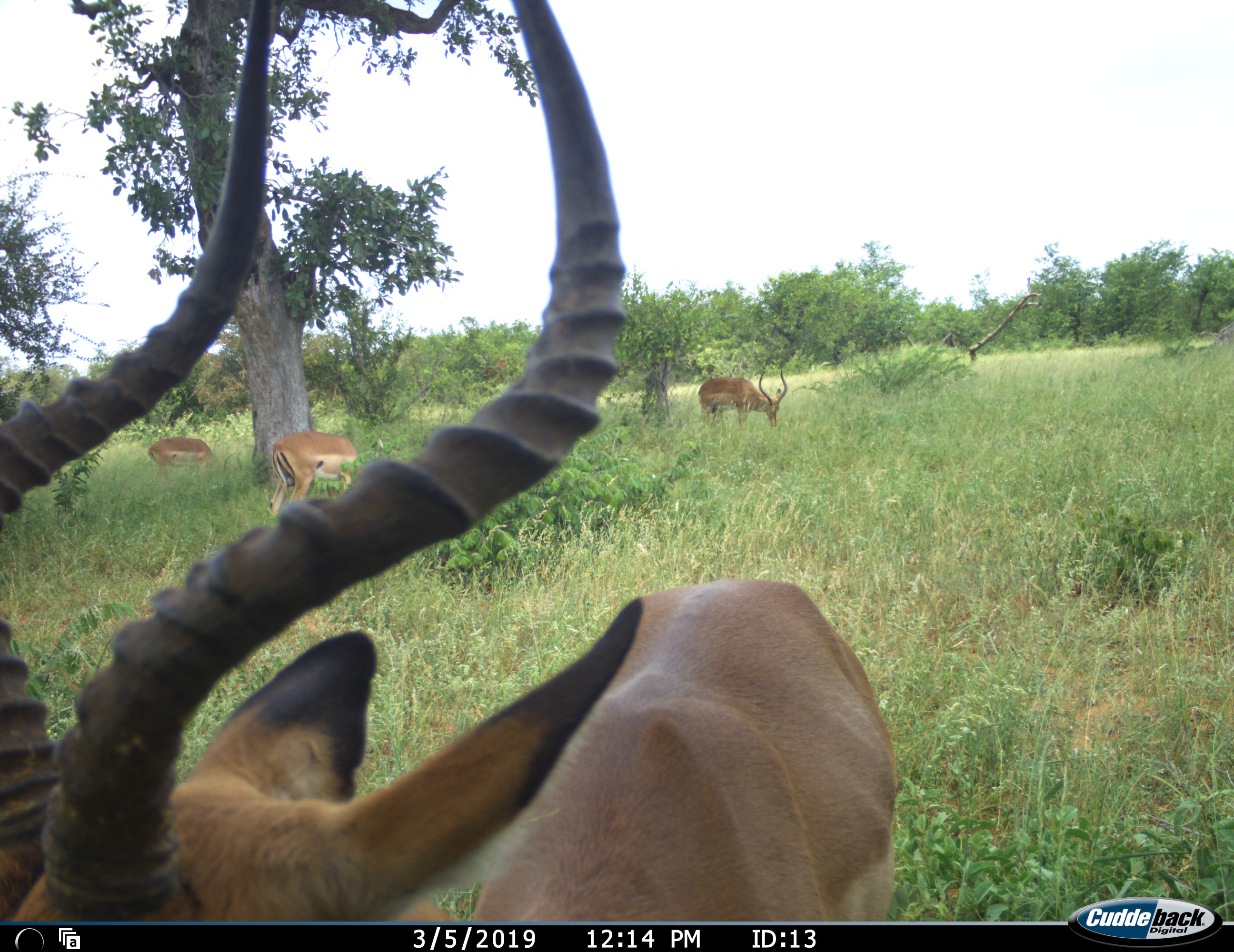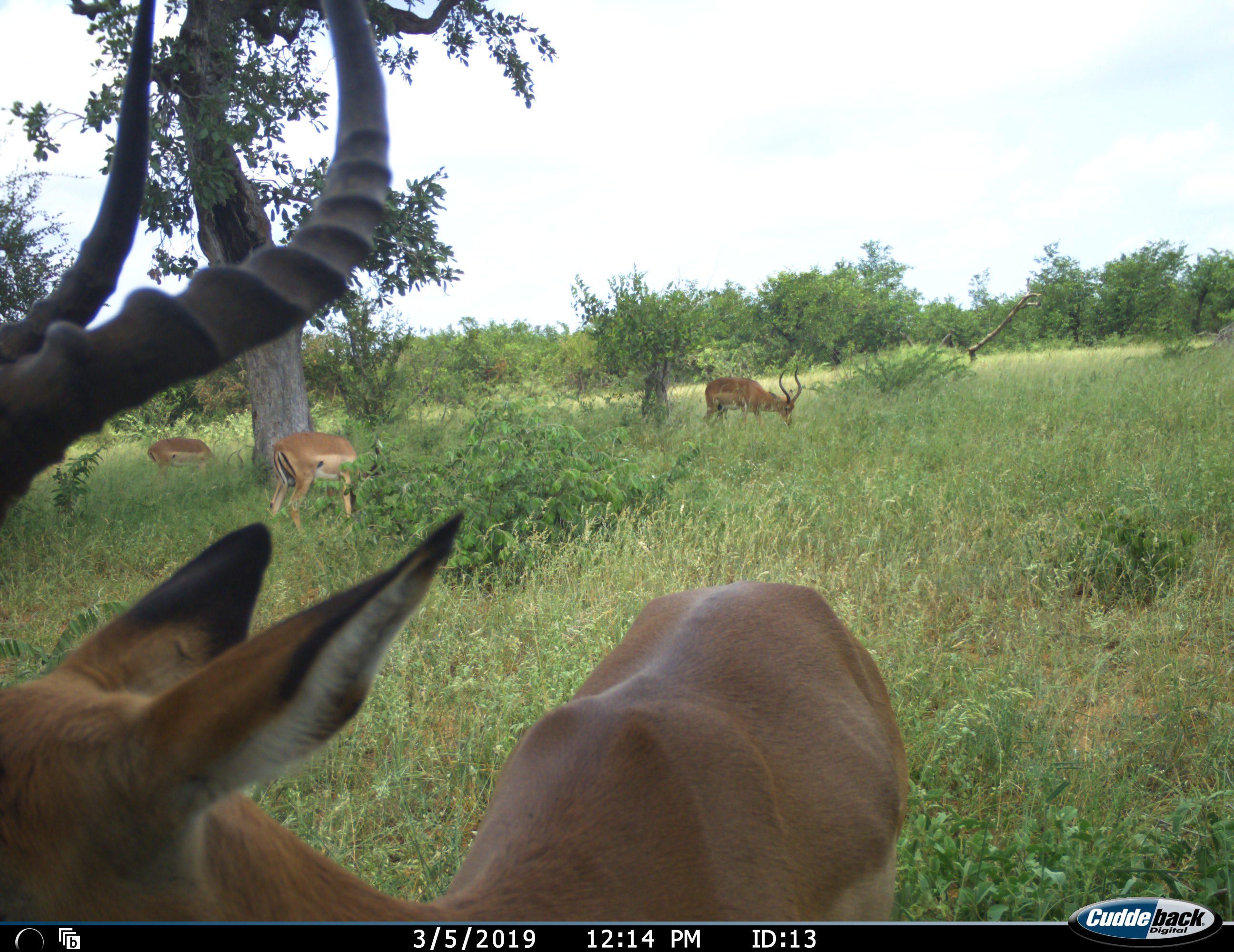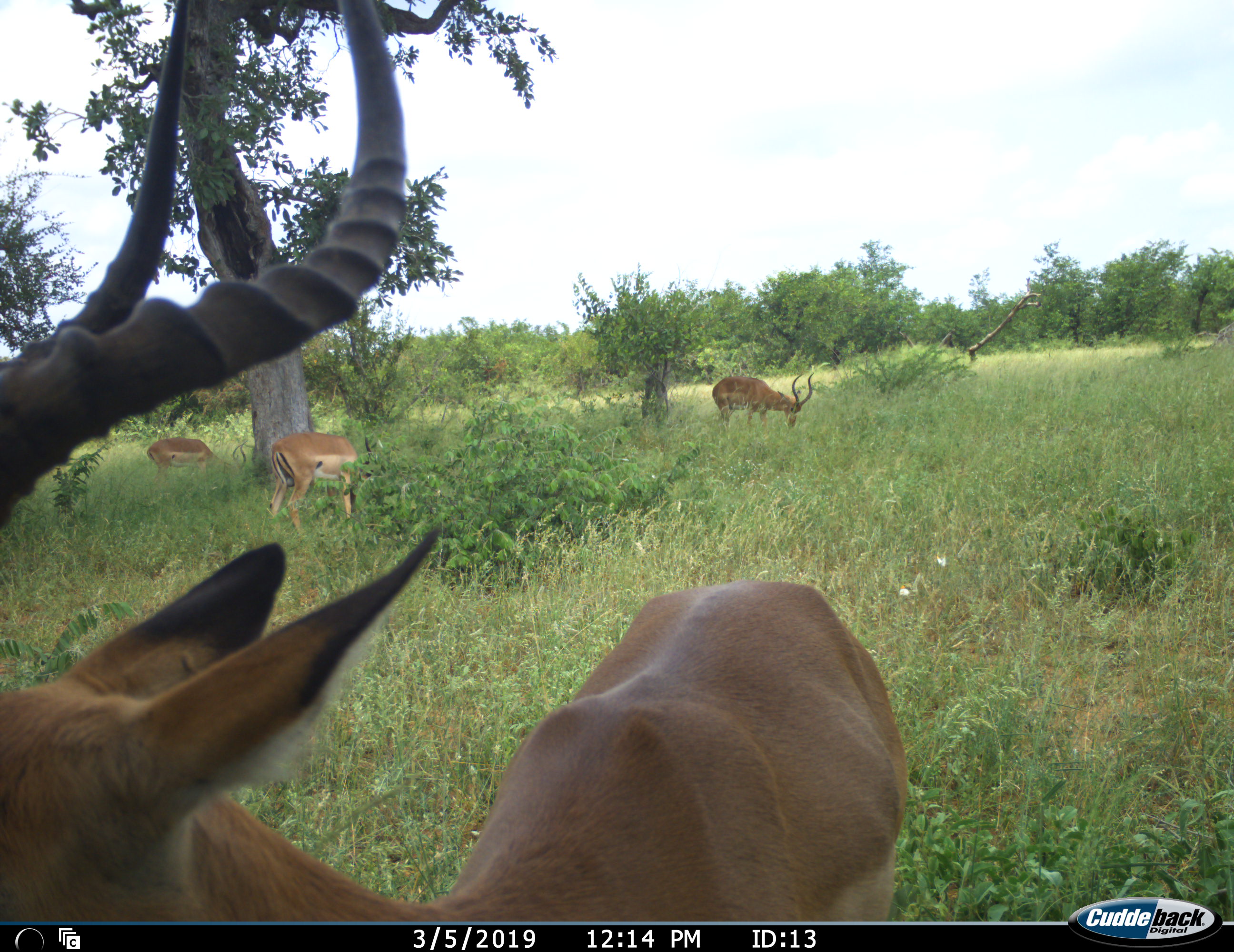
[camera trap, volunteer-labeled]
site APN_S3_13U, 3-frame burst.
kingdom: Animalia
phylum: Chordata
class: Mammalia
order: Artiodactyla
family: Bovidae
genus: Aepyceros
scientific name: Aepyceros melampus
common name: impala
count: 4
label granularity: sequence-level